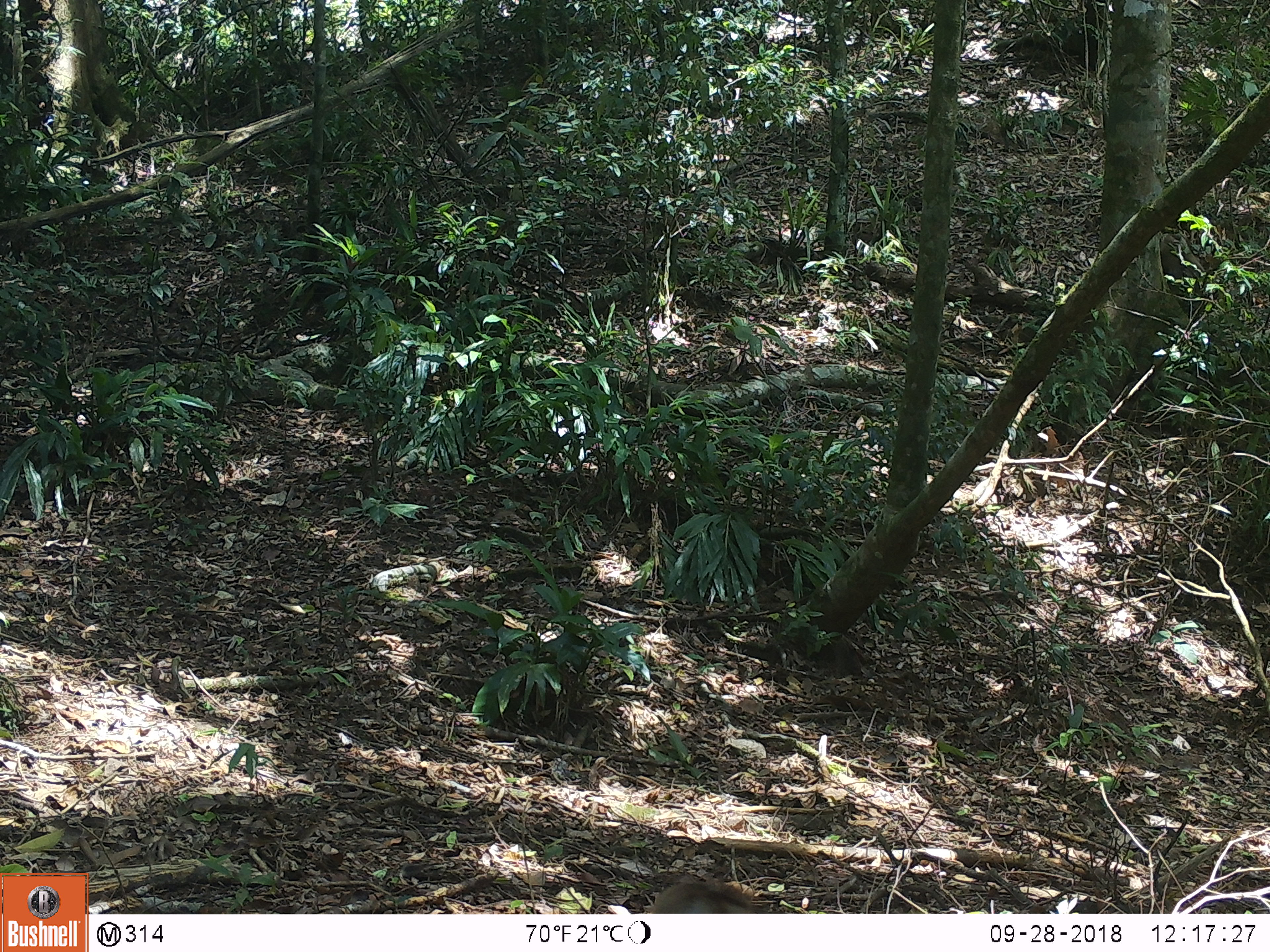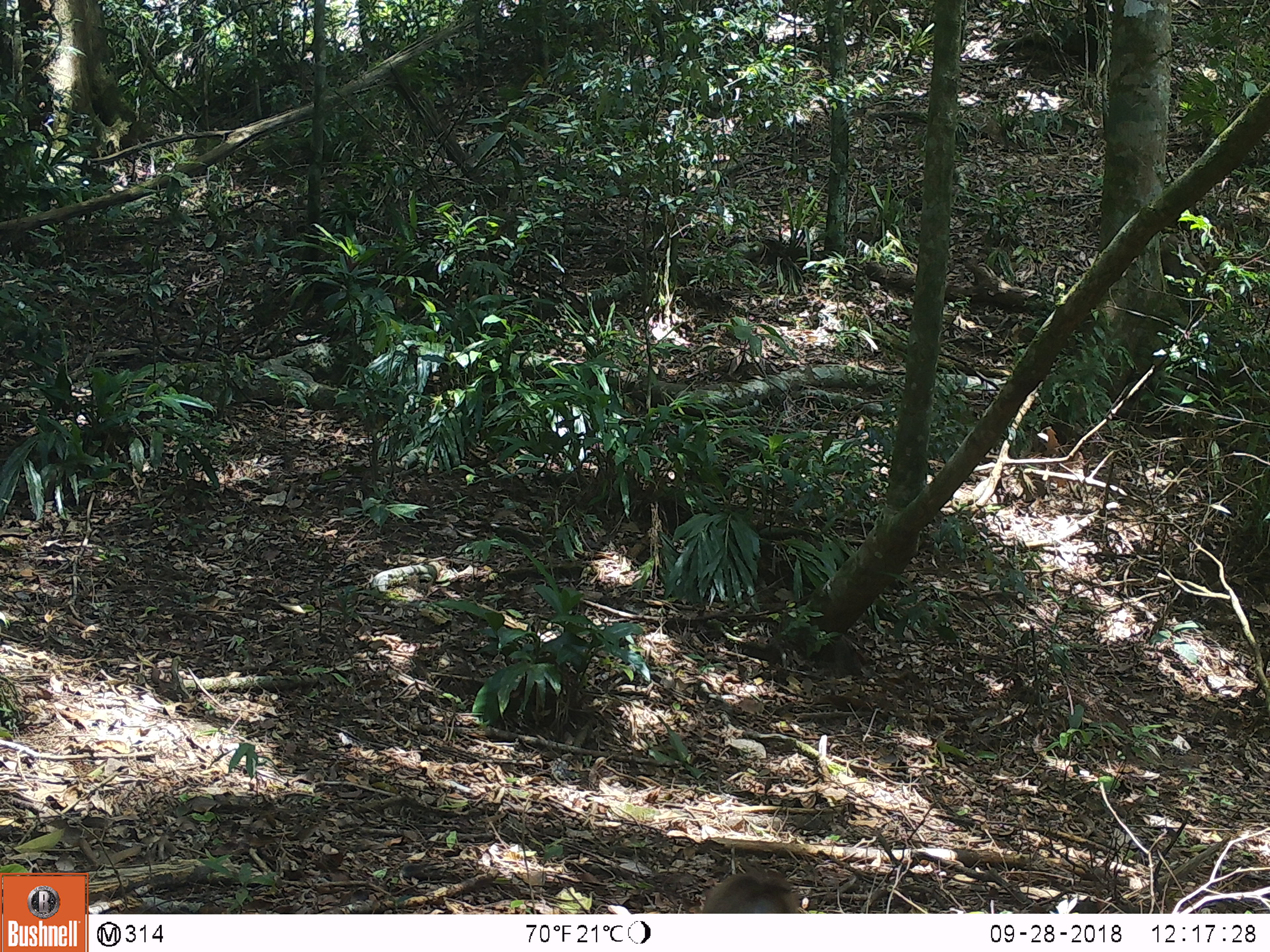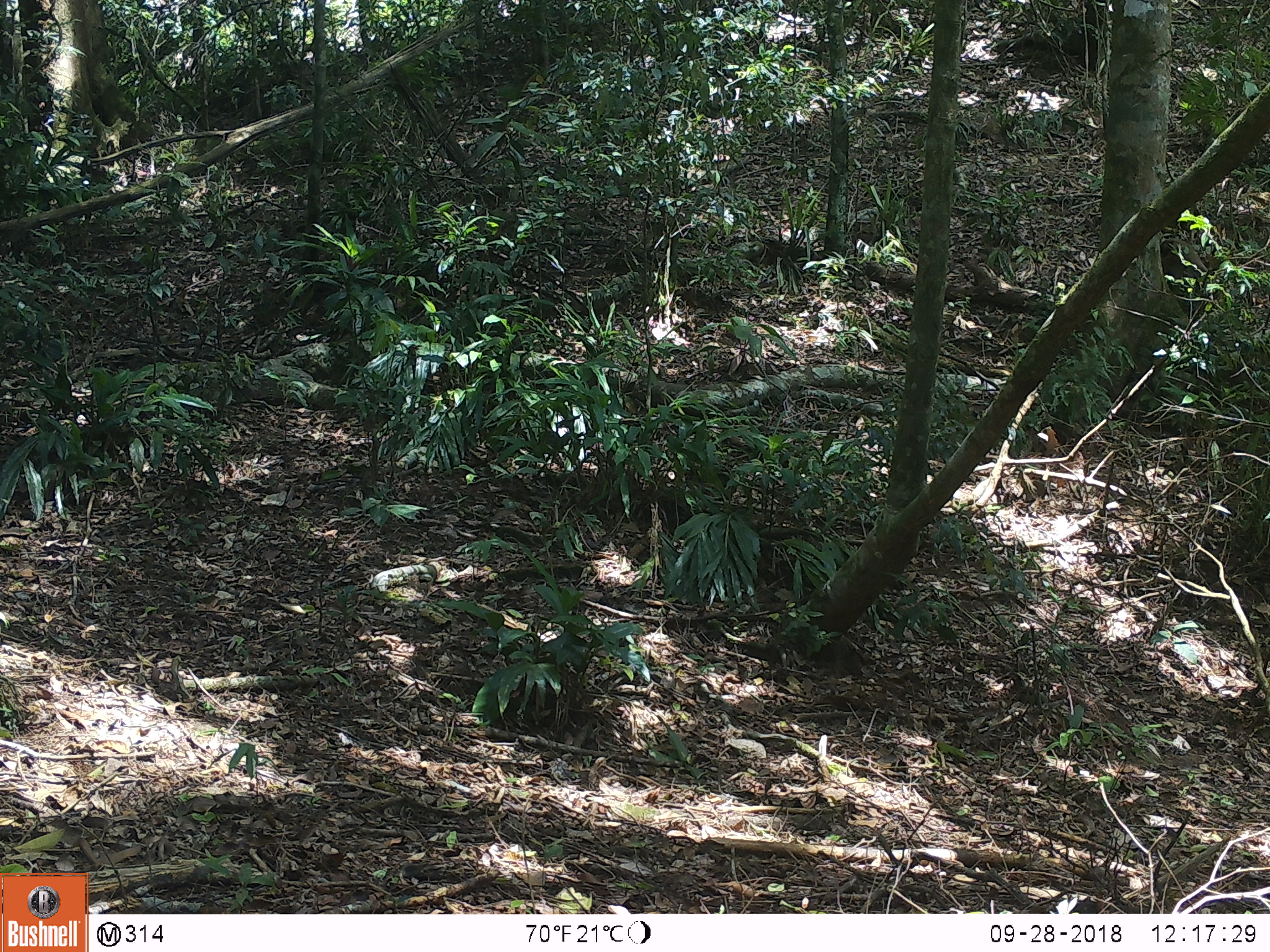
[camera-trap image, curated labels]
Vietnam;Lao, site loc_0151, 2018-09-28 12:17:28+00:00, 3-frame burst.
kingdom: Animalia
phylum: Chordata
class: Mammalia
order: Primates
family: Cercopithecidae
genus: Macaca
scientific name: Macaca nemestrina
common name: pig-tailed macaque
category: pig tailed macaque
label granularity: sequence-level